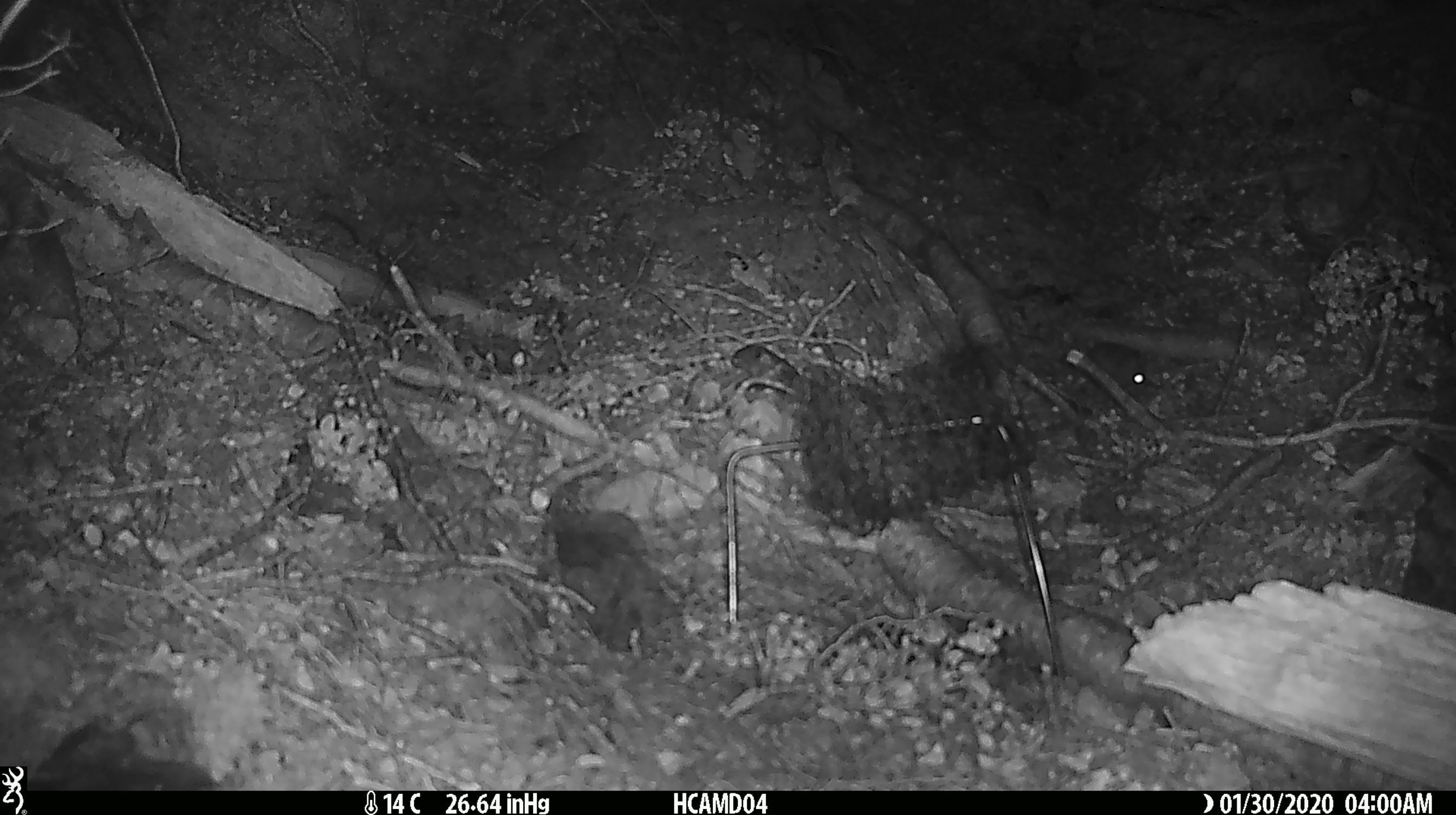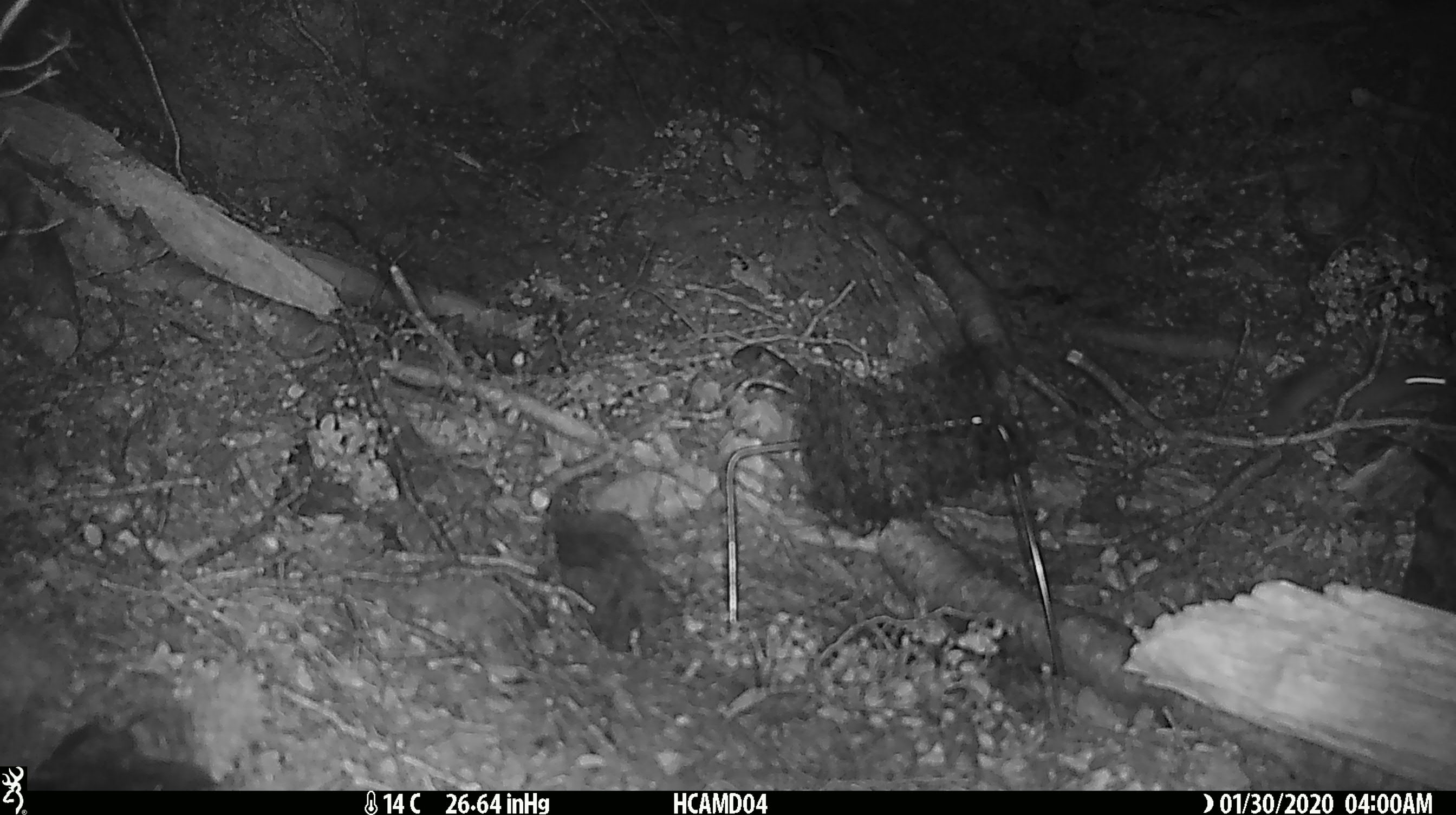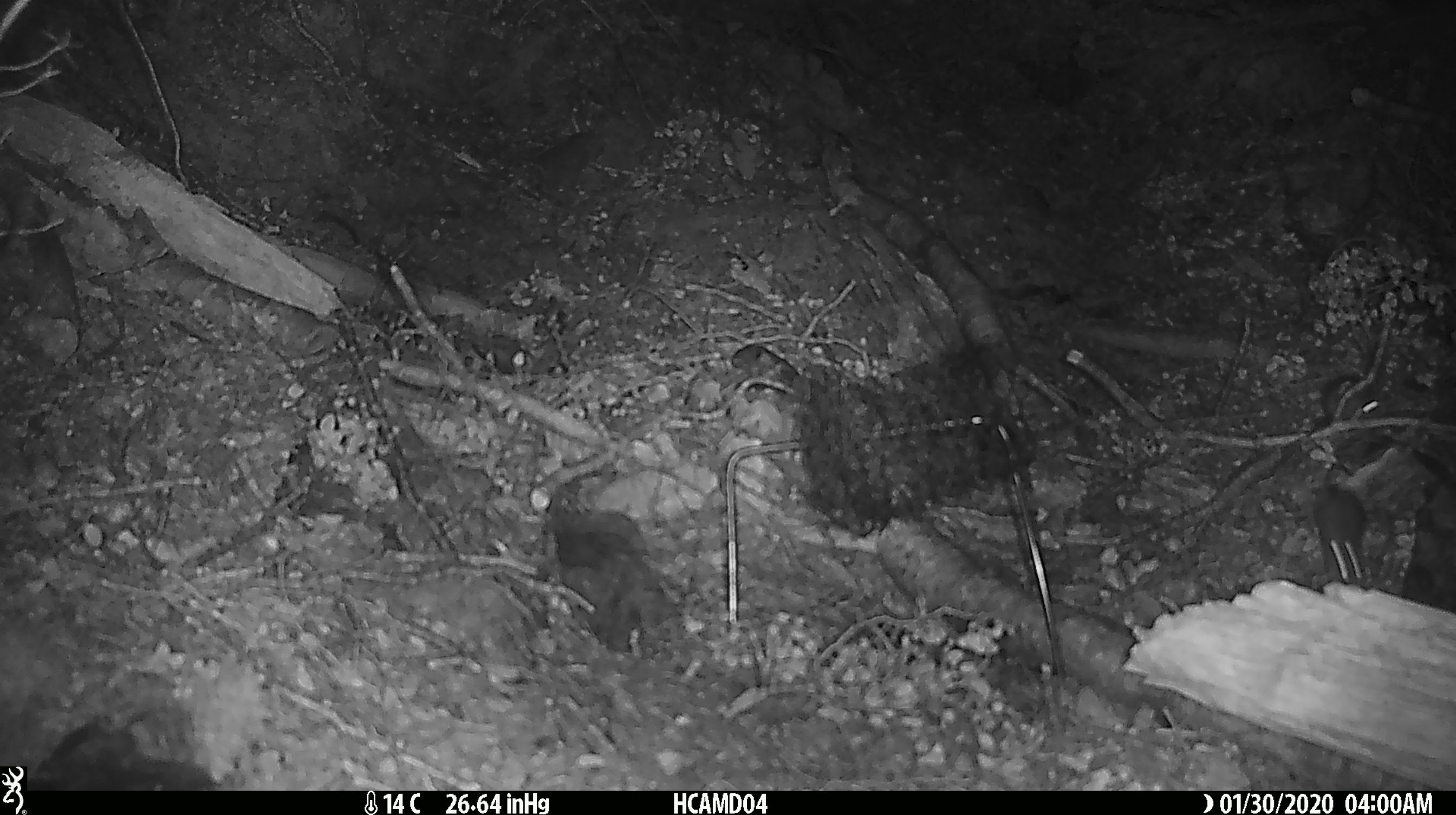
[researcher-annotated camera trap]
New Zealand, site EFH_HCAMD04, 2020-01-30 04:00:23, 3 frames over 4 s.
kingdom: Animalia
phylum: Chordata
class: Mammalia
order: Rodentia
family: Muridae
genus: Mus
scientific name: Mus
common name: mouse